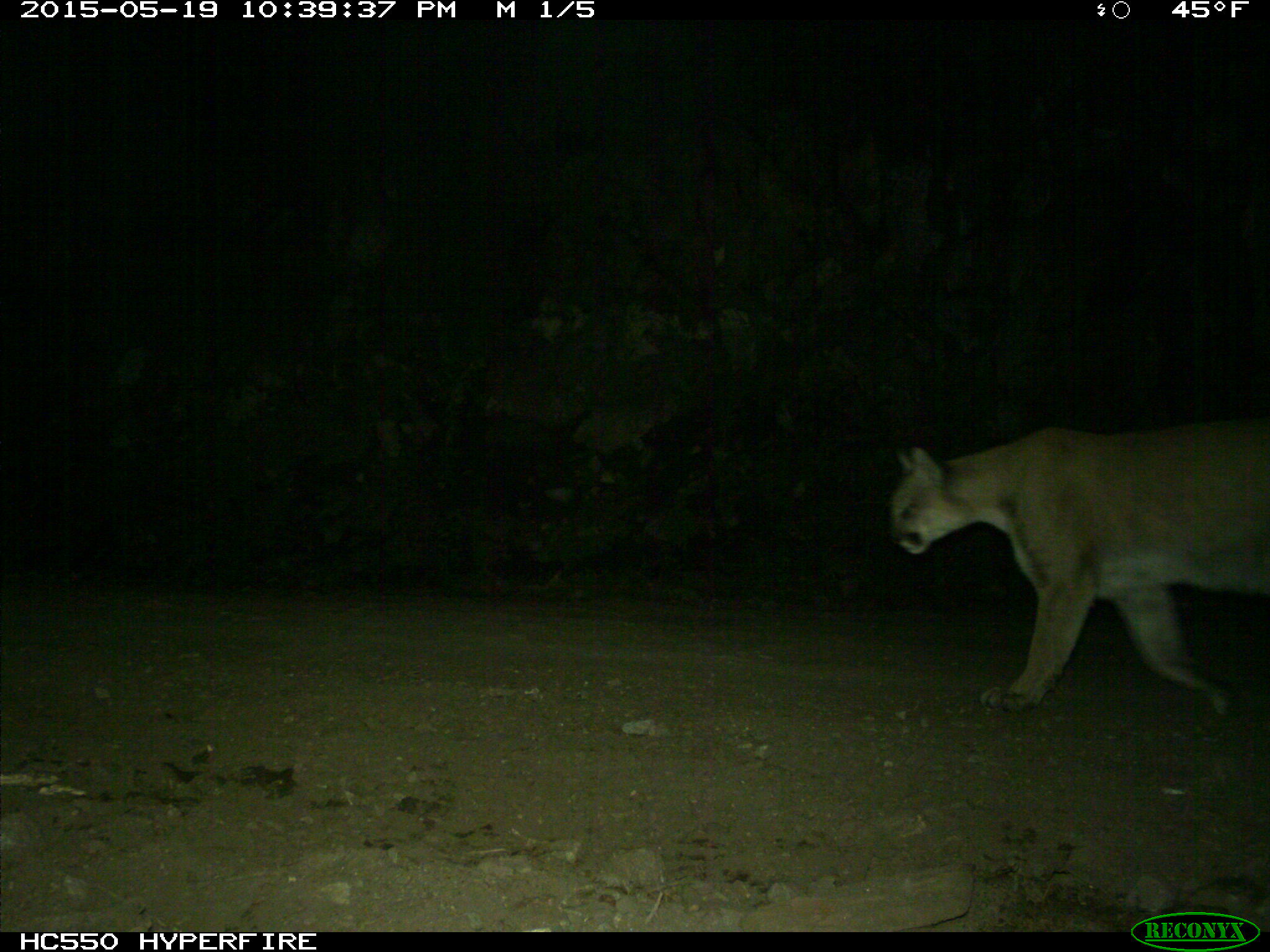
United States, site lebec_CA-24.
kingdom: Animalia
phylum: Chordata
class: Mammalia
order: Carnivora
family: Felidae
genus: Puma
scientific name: Puma concolor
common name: mountain lion